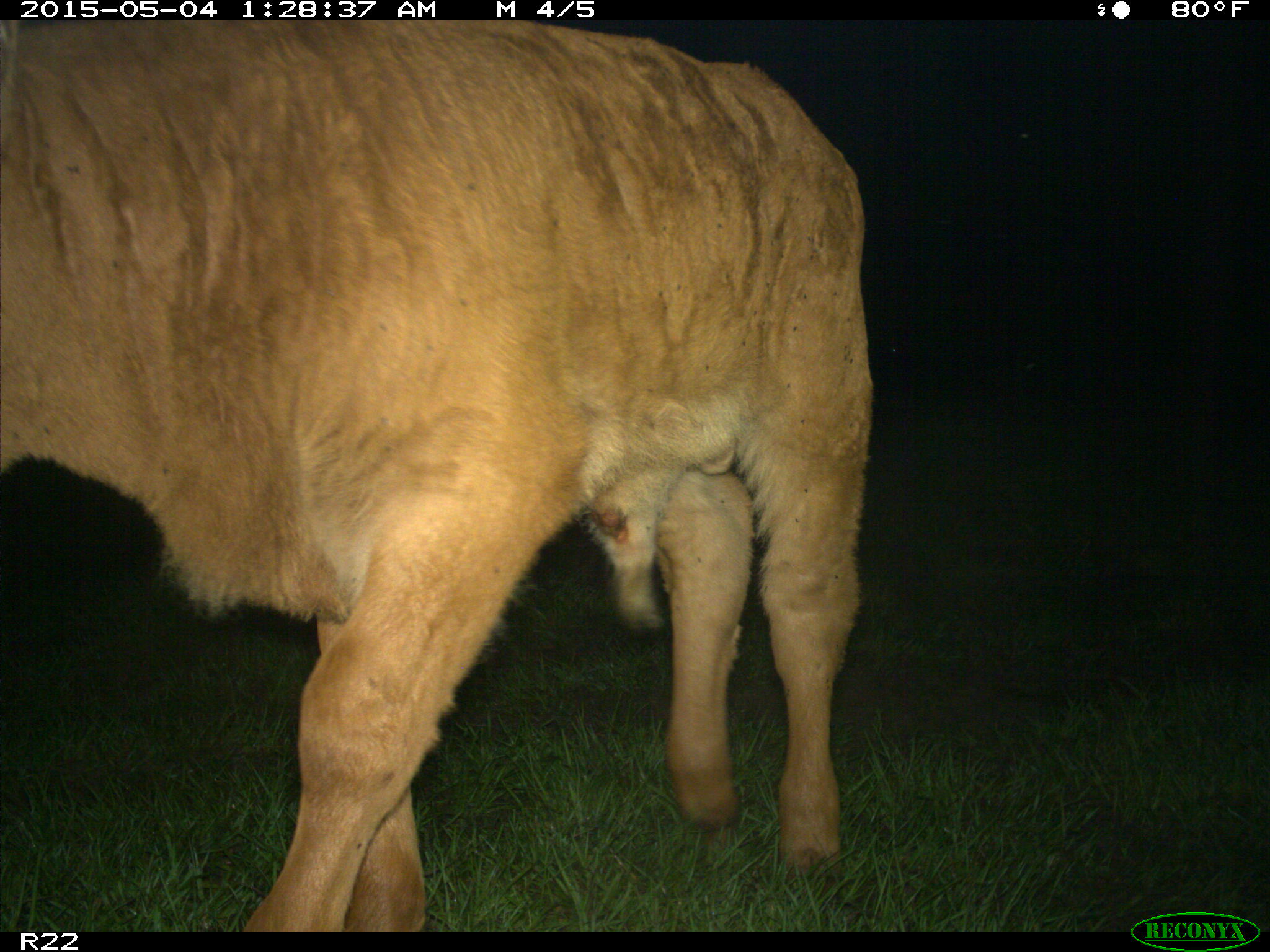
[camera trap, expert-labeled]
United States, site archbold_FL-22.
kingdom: Animalia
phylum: Chordata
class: Mammalia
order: Artiodactyla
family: Bovidae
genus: Bos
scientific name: Bos taurus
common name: domestic cow